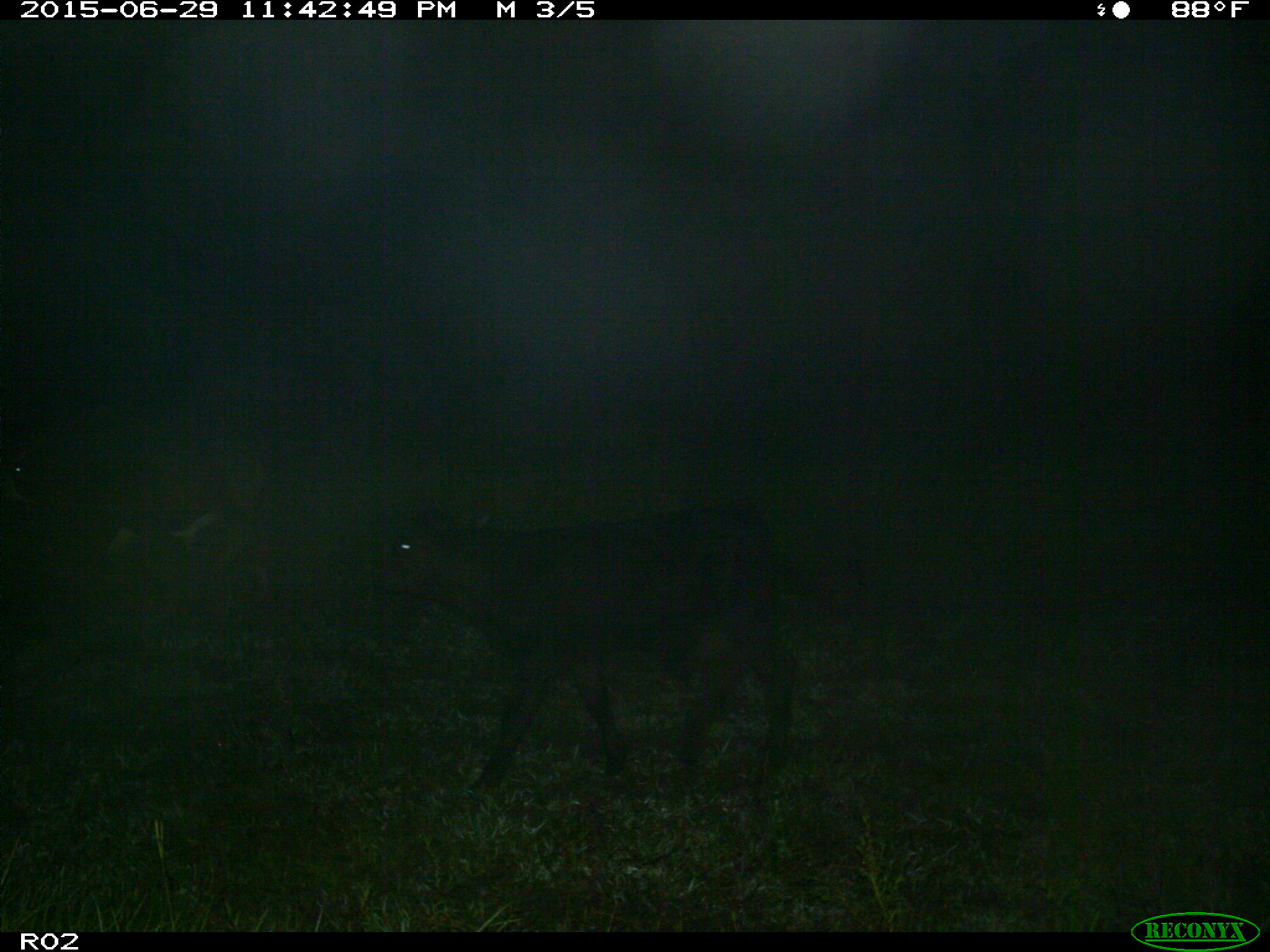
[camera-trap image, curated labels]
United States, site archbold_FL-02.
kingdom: Animalia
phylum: Chordata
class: Mammalia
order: Artiodactyla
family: Bovidae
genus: Bos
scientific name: Bos taurus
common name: domestic cow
Bos taurus (domestic cow).